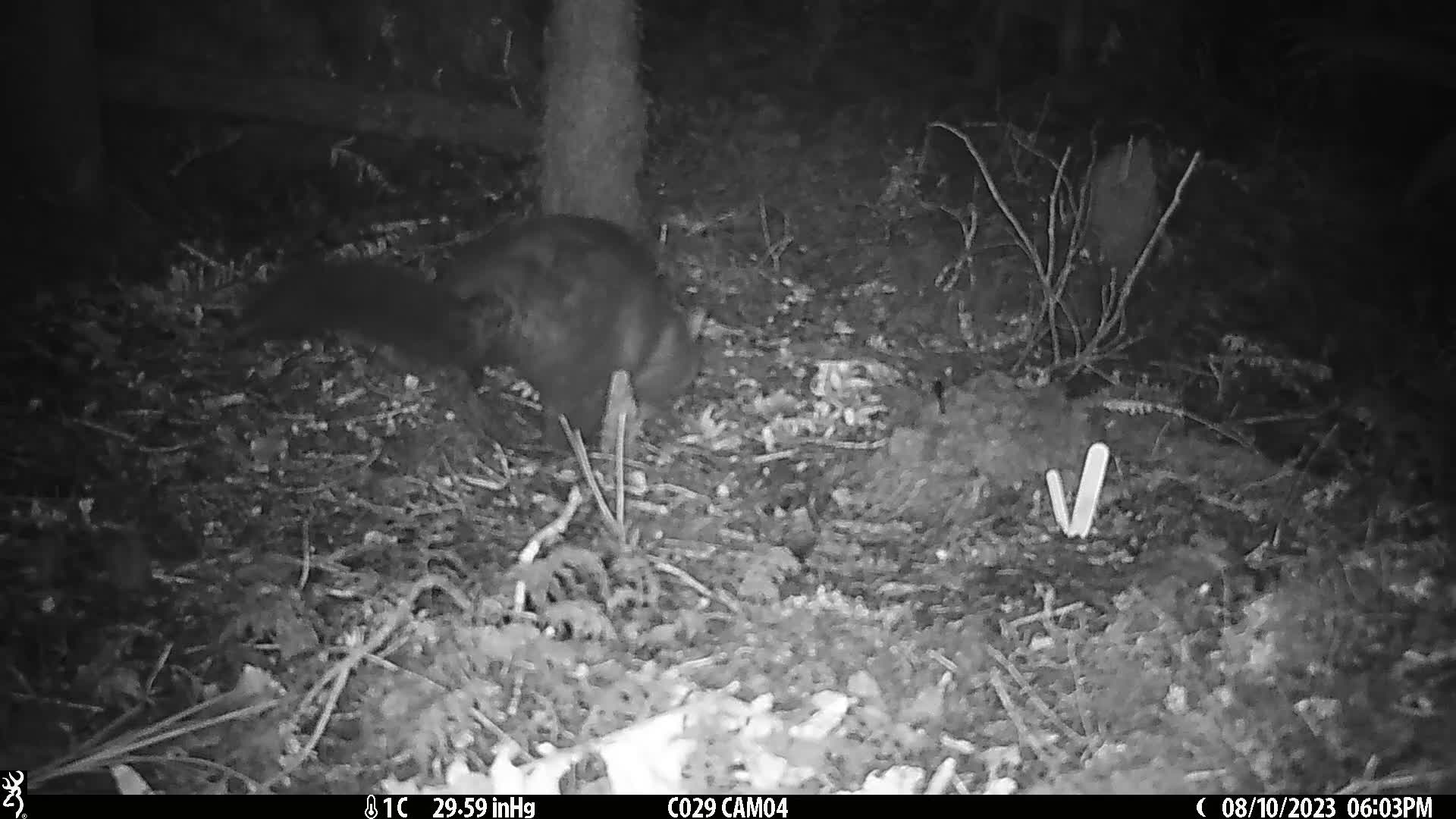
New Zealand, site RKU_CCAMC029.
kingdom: Animalia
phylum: Chordata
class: Mammalia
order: Diprotodontia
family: Phalangeridae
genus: Trichosurus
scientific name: Trichosurus vulpecula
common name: common brushtail possum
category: possum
Possum (common brushtail possum) (Trichosurus vulpecula).